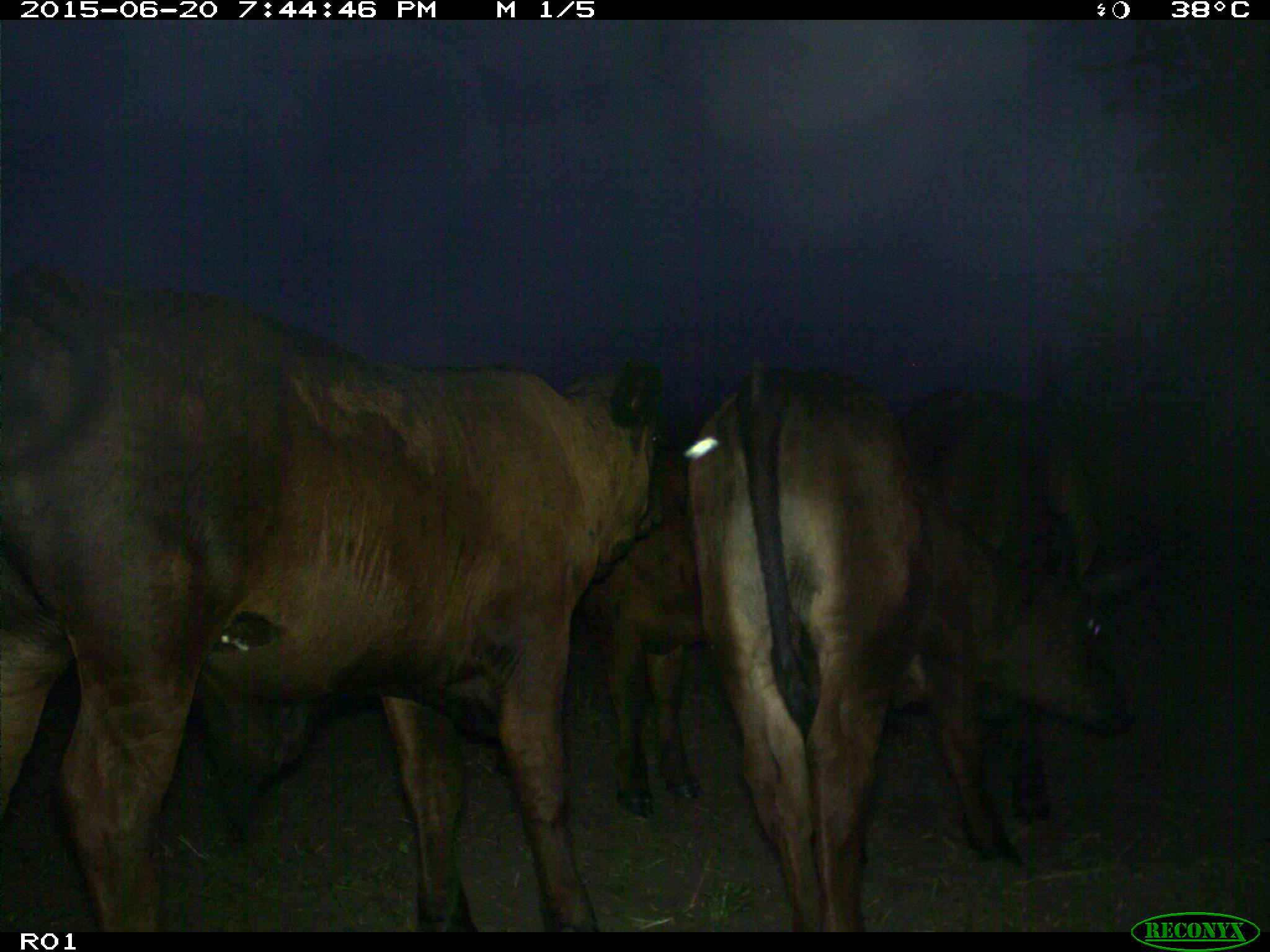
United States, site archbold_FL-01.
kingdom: Animalia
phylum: Chordata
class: Mammalia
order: Artiodactyla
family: Bovidae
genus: Bos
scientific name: Bos taurus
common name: domestic cow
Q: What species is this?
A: Bos taurus (domestic cow).